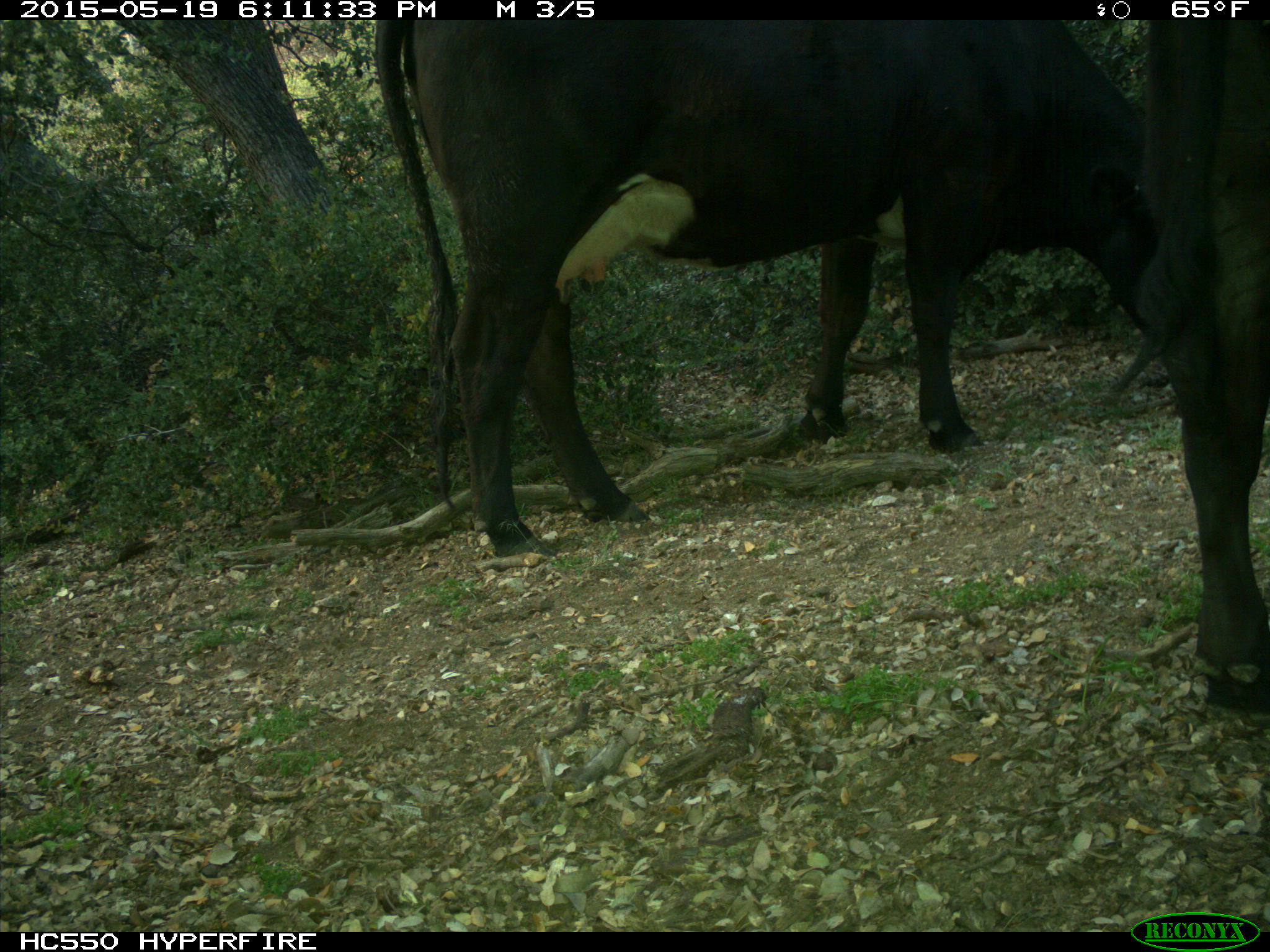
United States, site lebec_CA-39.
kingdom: Animalia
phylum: Chordata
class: Mammalia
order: Artiodactyla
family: Bovidae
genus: Bos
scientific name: Bos taurus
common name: domestic cow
Bos taurus (domestic cow).